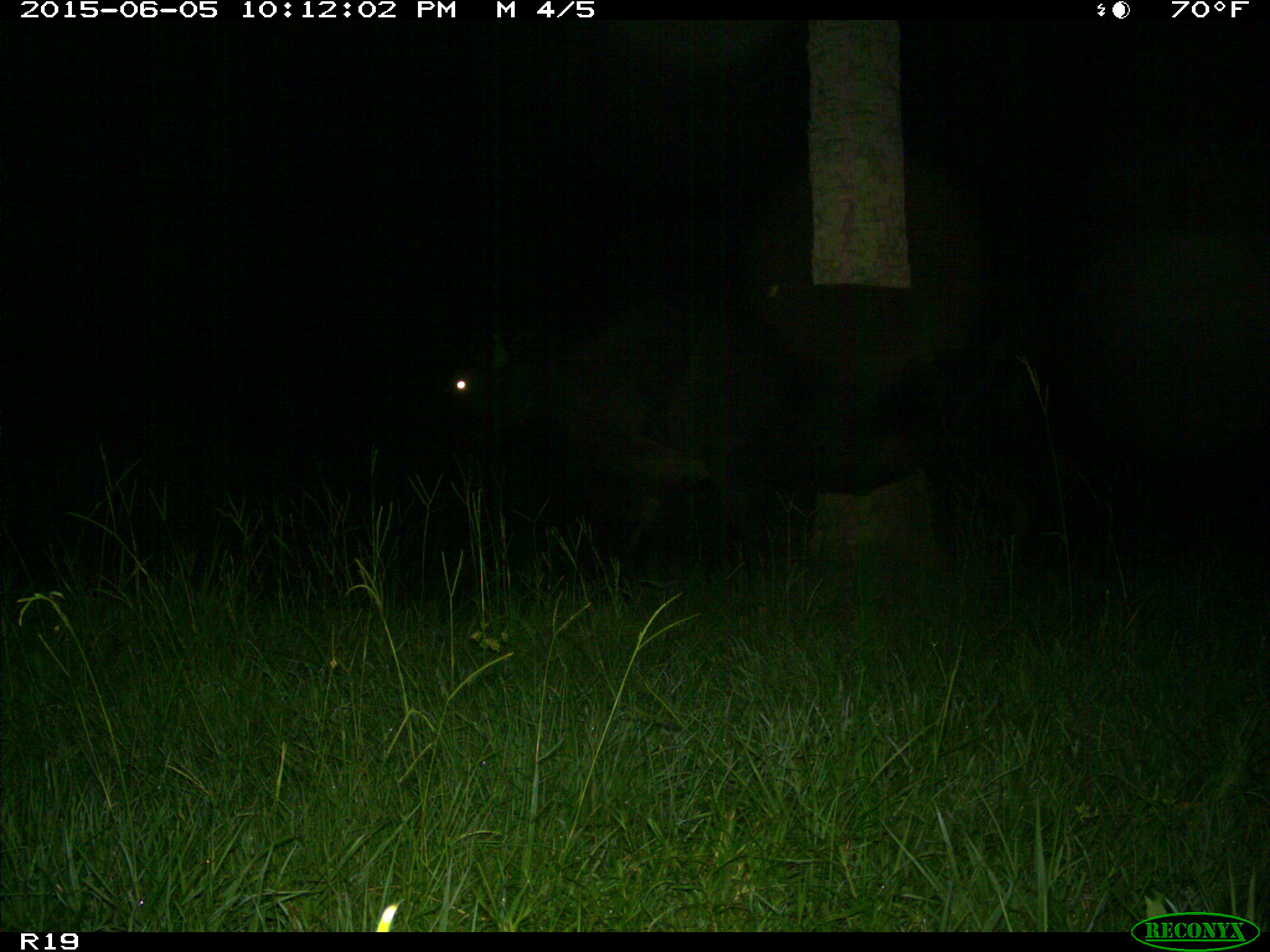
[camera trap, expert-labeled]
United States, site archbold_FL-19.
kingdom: Animalia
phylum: Chordata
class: Mammalia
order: Artiodactyla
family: Bovidae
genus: Bos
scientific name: Bos taurus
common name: domestic cow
Bos taurus (domestic cow).